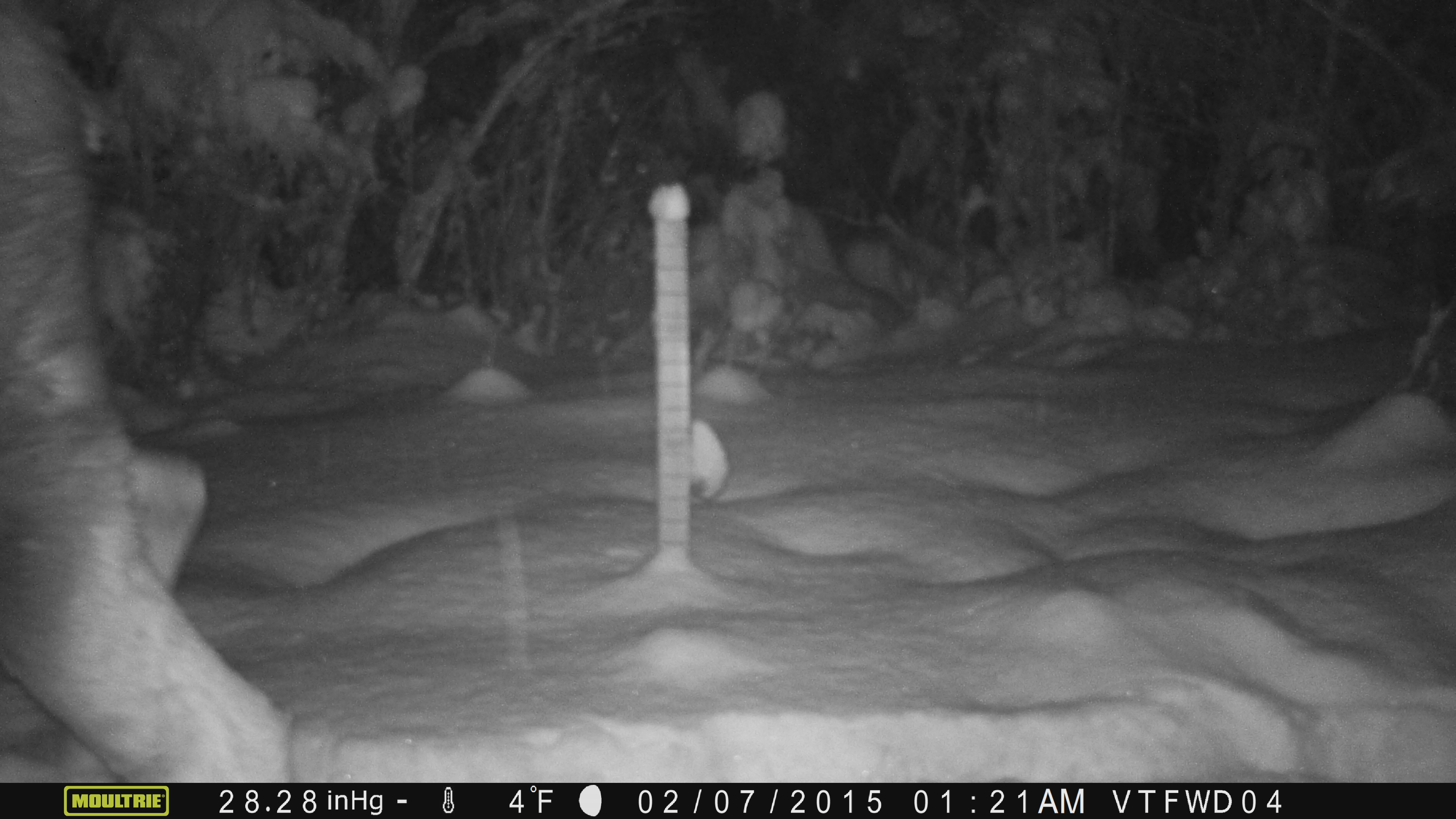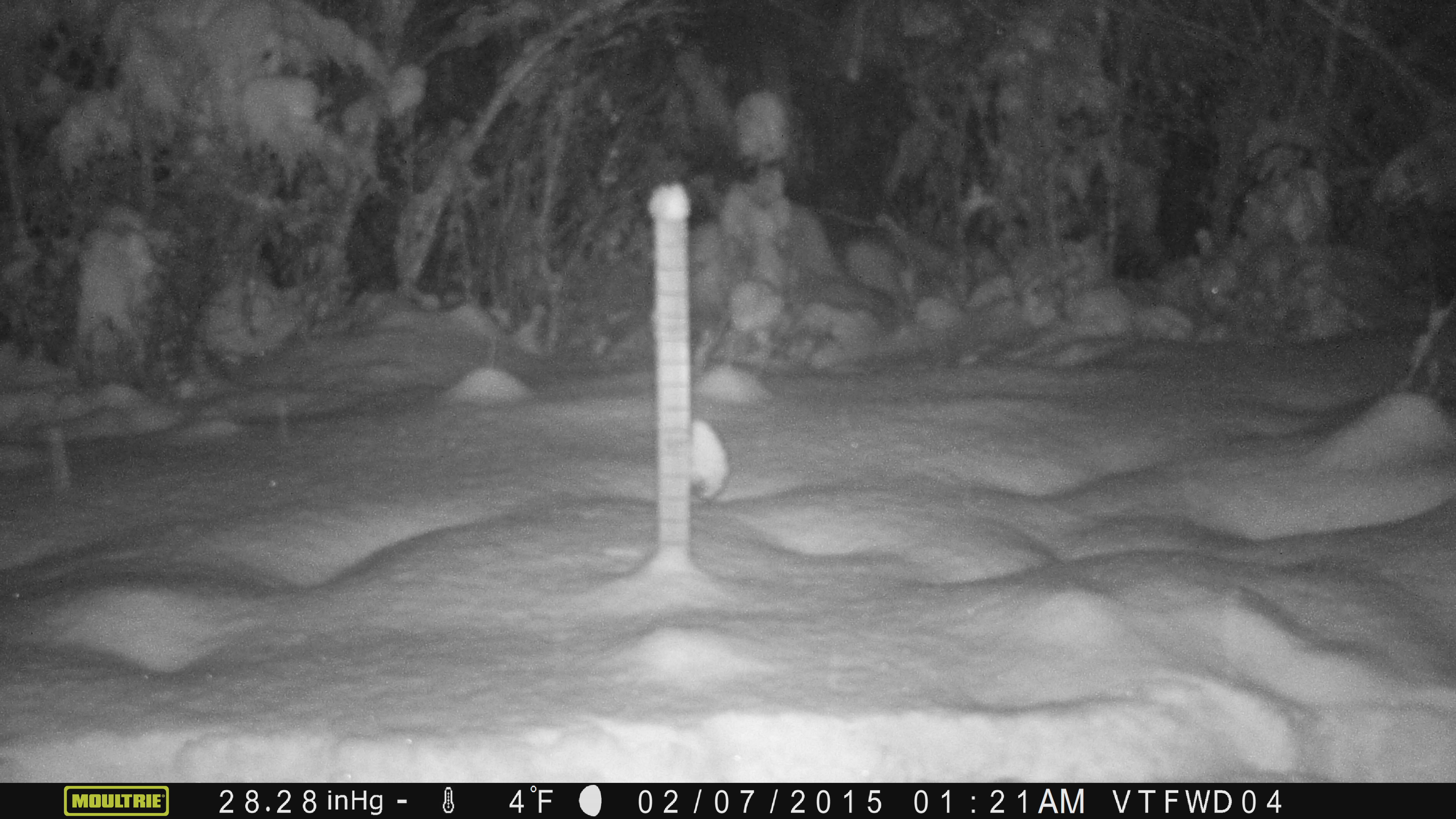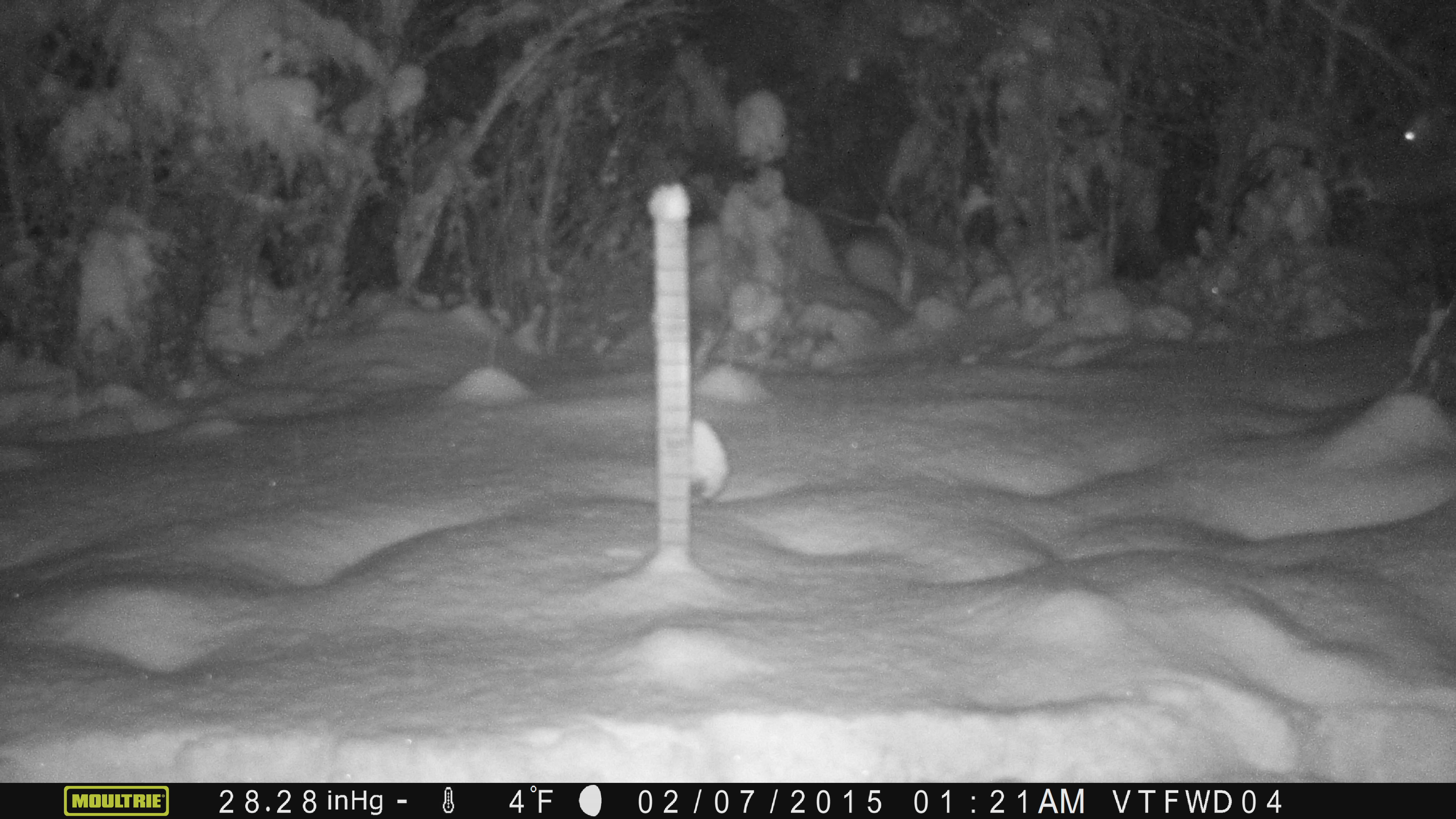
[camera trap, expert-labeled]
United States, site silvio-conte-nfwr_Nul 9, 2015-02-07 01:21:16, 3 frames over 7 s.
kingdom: Animalia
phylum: Chordata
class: Mammalia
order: Artiodactyla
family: Cervidae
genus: Alces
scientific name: Alces alces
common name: moose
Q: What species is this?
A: Moose (Alces alces).